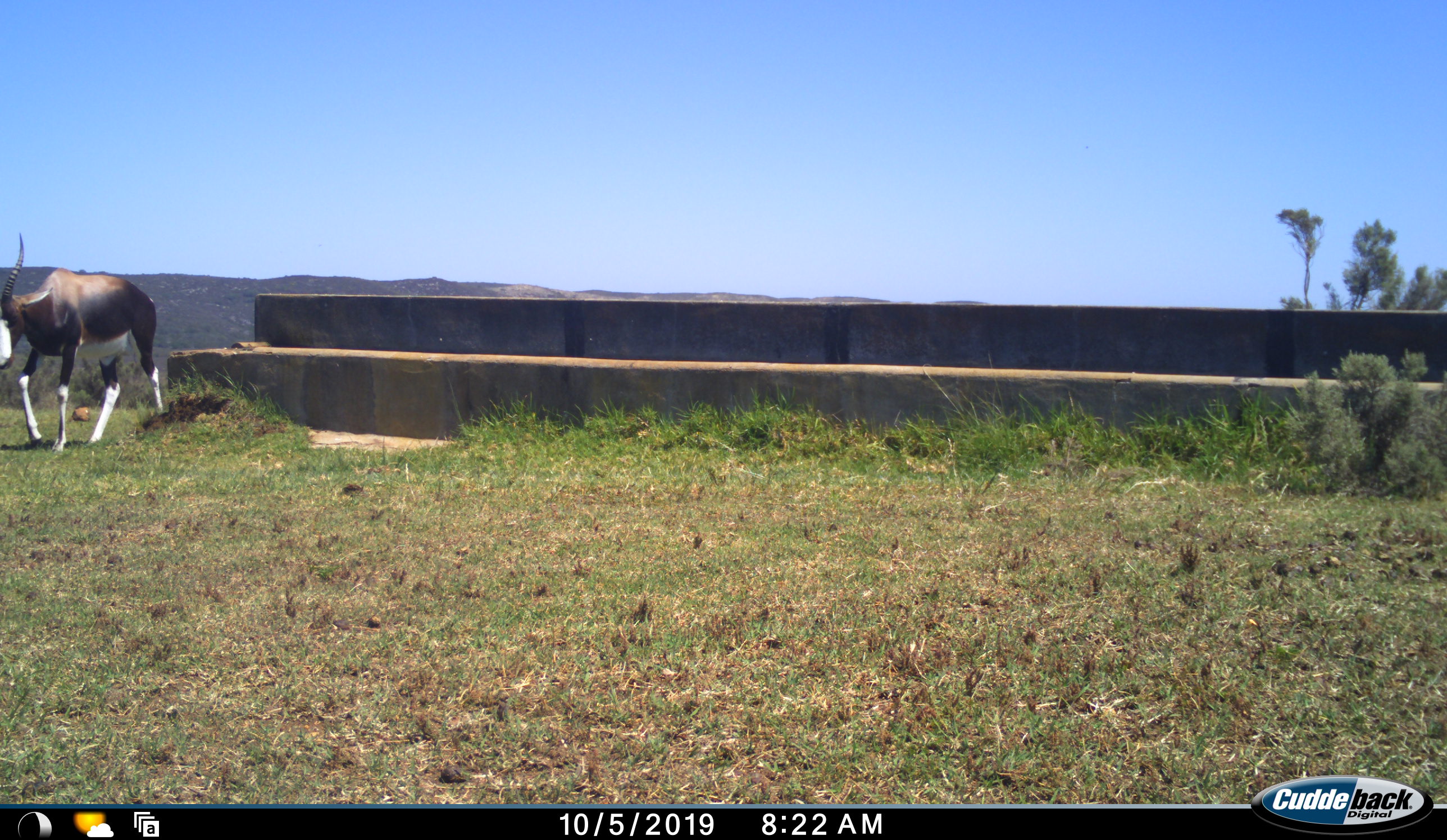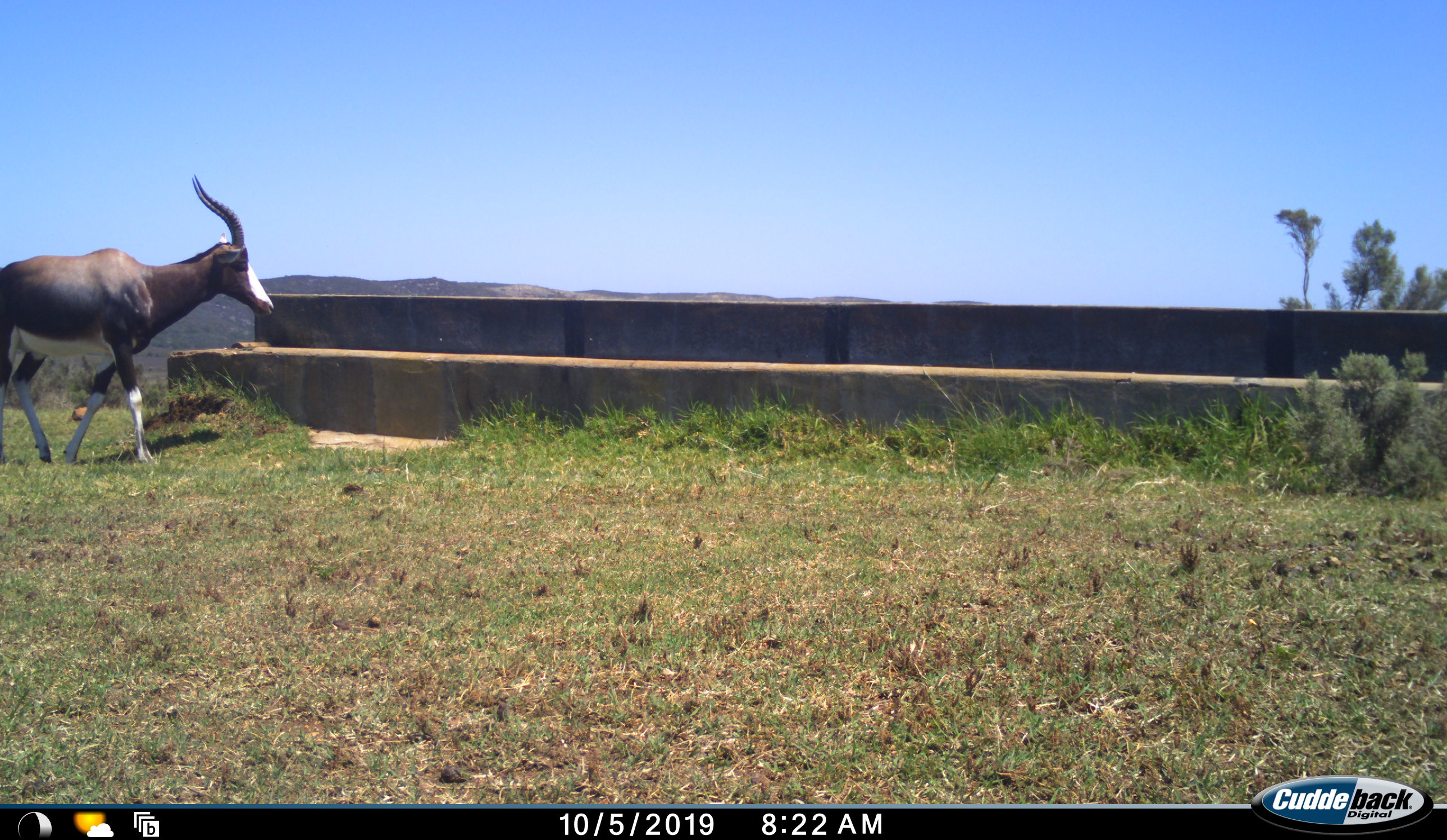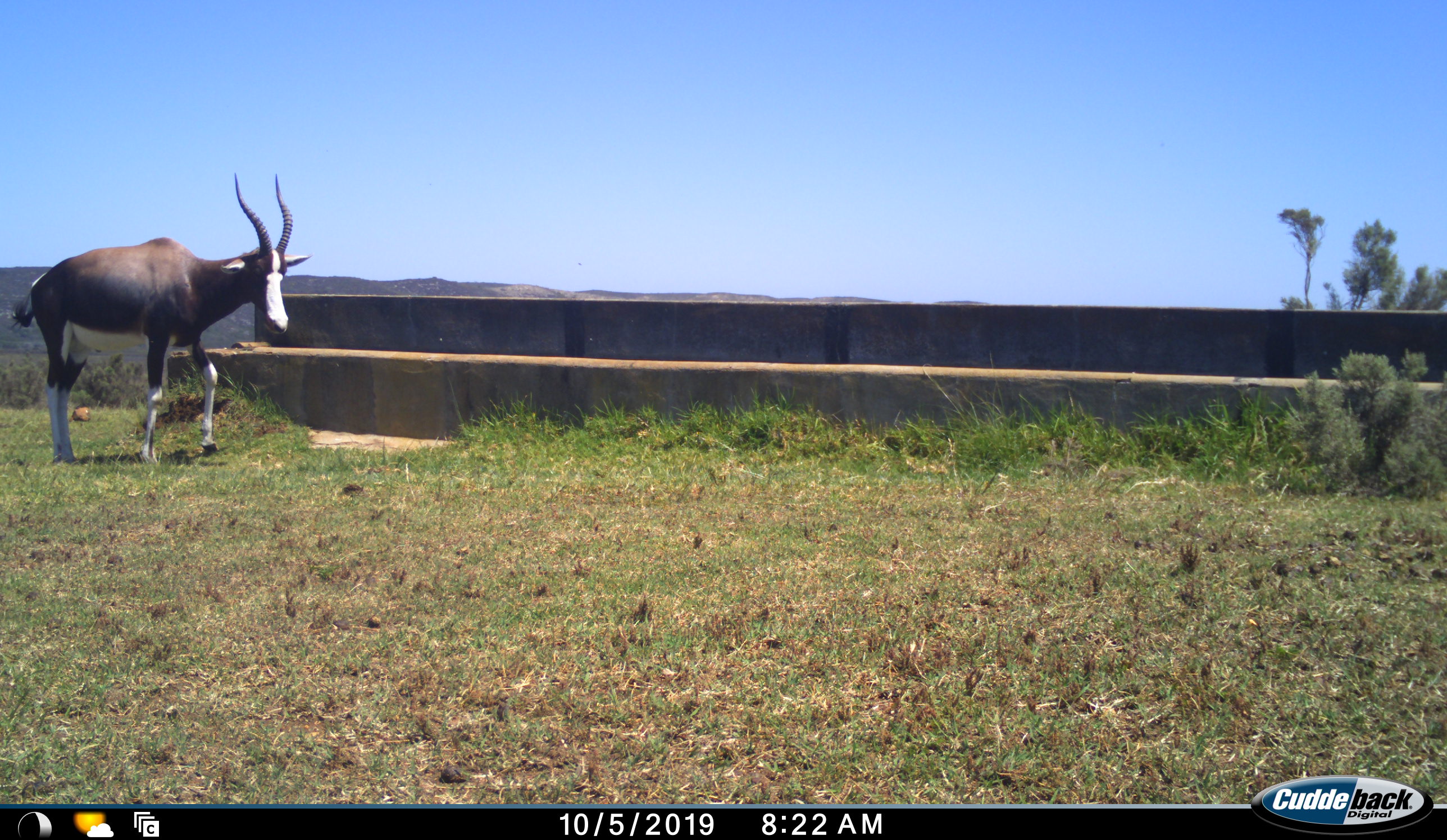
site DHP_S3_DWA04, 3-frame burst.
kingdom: Animalia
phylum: Chordata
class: Mammalia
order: Artiodactyla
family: Bovidae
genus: Damaliscus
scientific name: Damaliscus pygargus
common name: bontebok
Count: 1.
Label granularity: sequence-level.